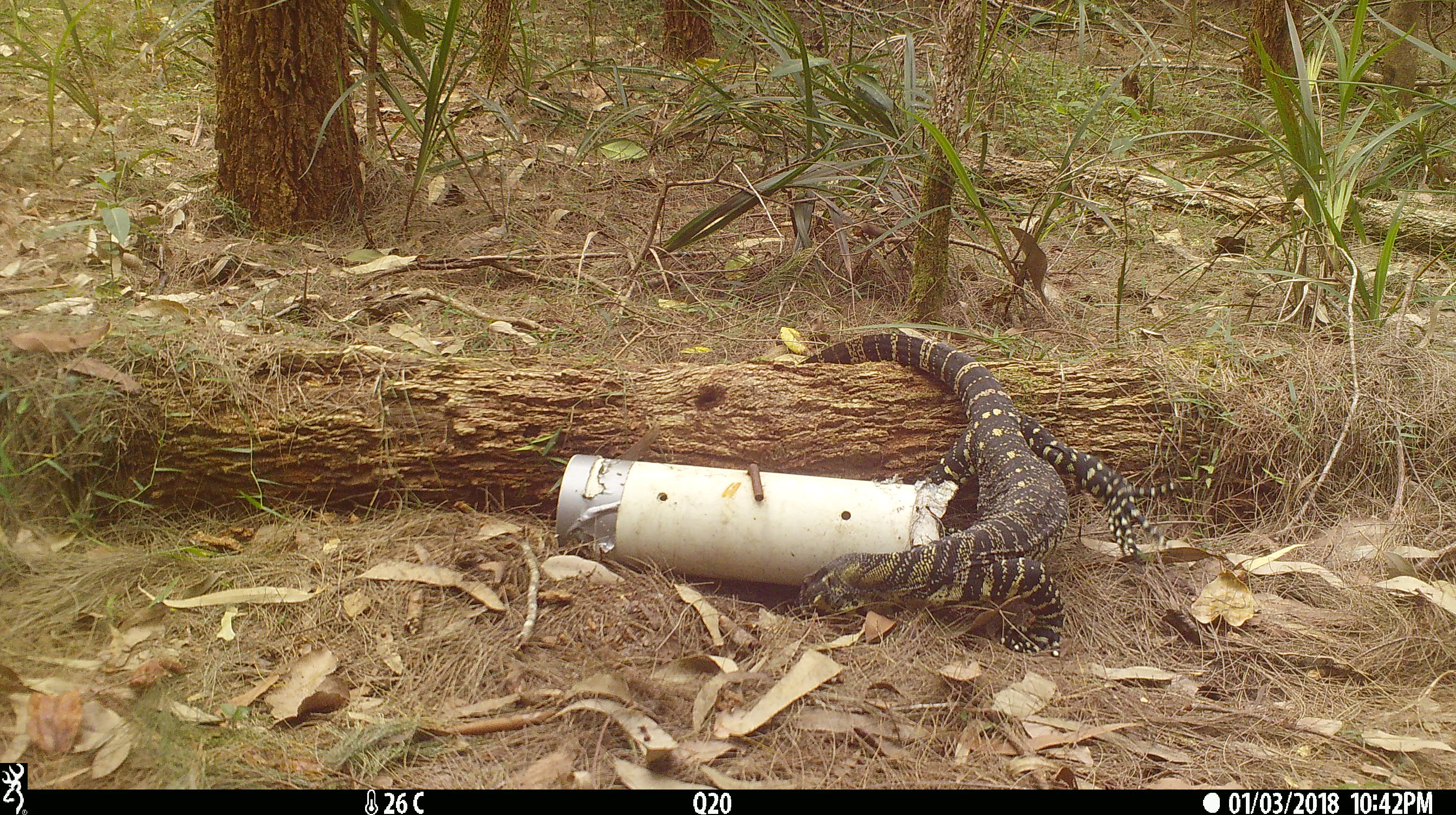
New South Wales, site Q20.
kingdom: Animalia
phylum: Chordata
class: Reptilia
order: Squamata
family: Varanidae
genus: Varanus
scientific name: Varanus varius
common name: lace monitor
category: goanna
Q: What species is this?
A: Goanna (lace monitor) (Varanus varius).